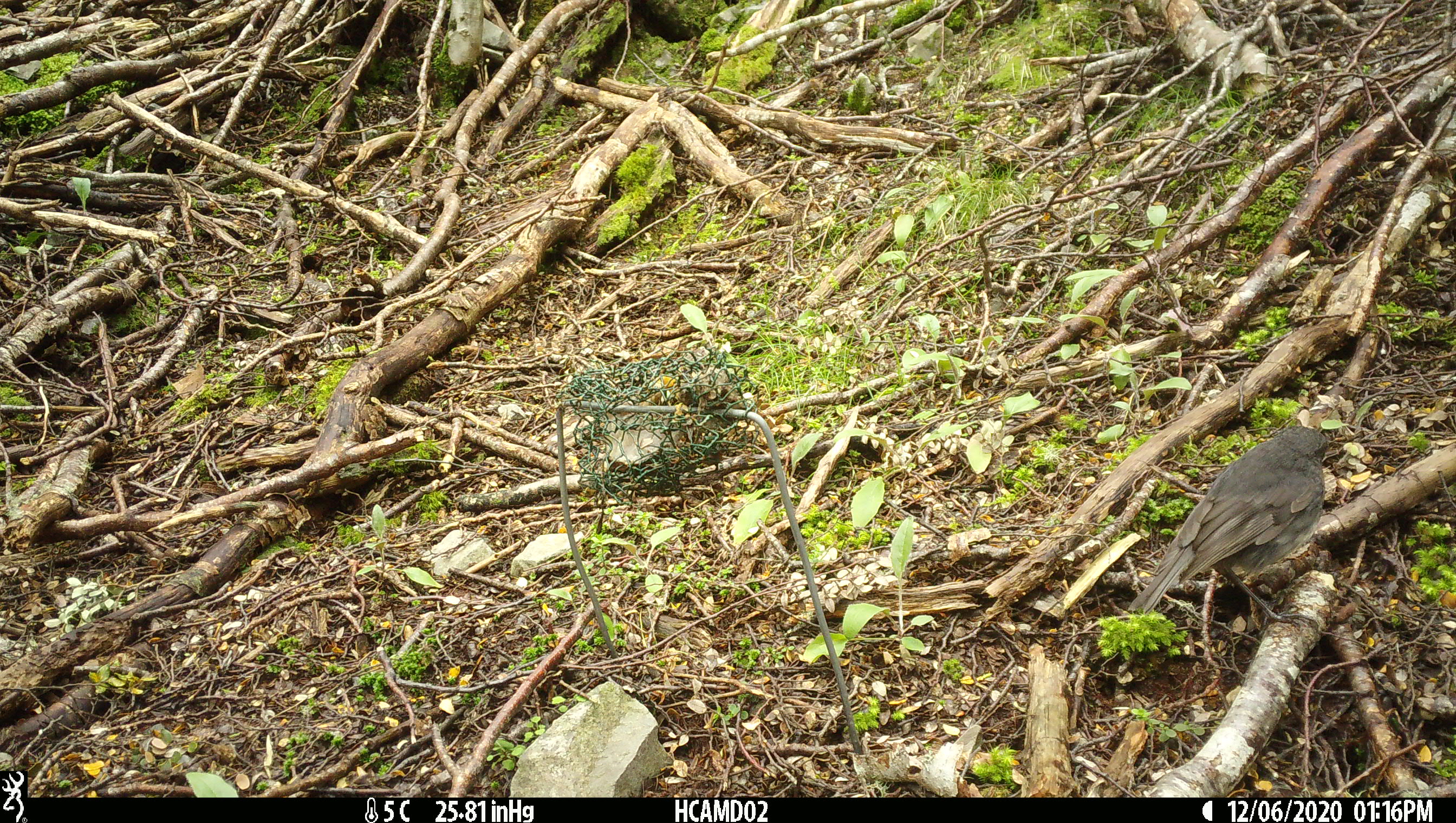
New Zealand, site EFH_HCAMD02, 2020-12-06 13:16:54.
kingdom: Animalia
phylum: Chordata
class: Aves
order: Passeriformes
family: Petroicidae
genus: Petroica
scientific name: Petroica australis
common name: new zealand robin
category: robin